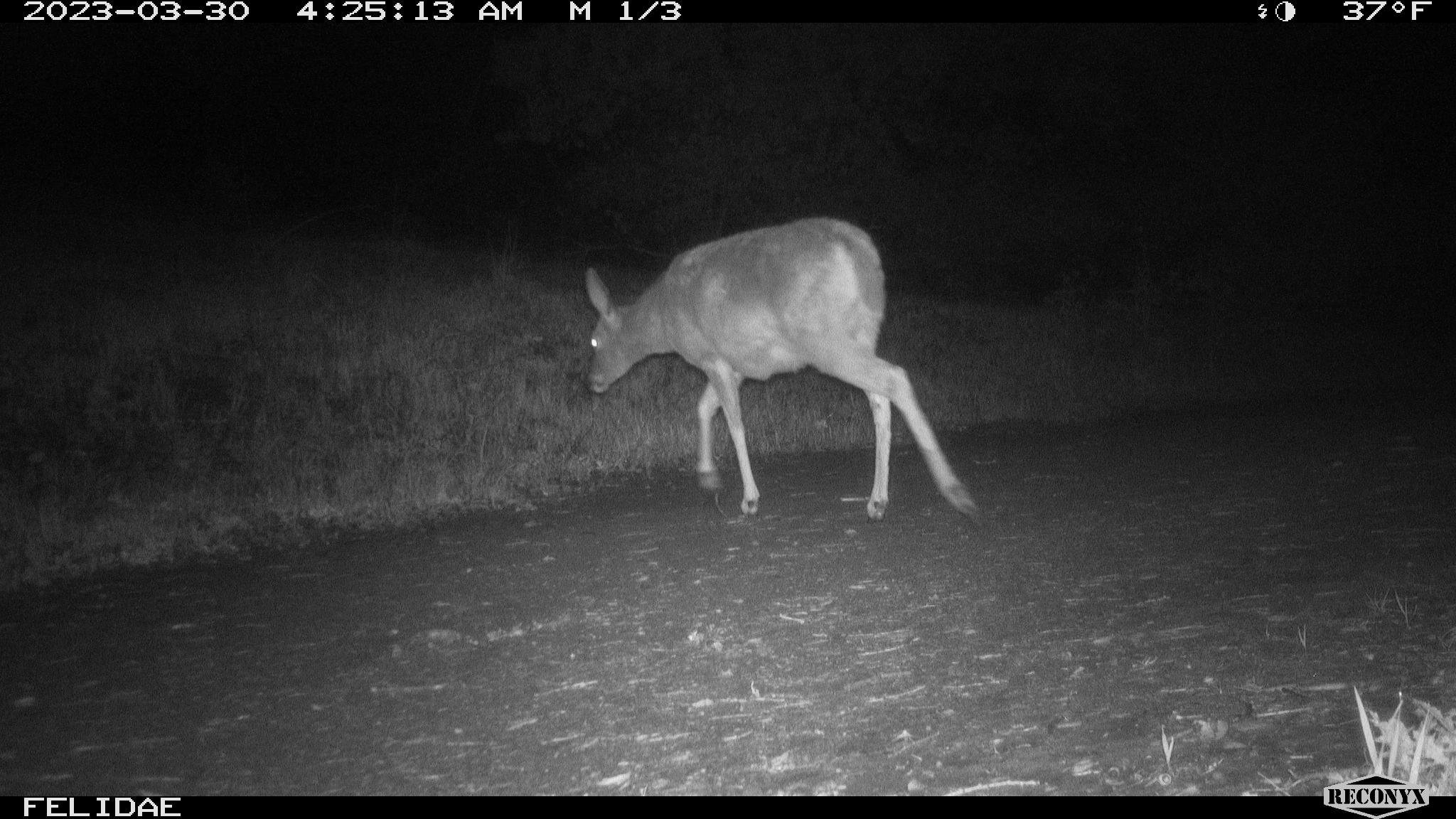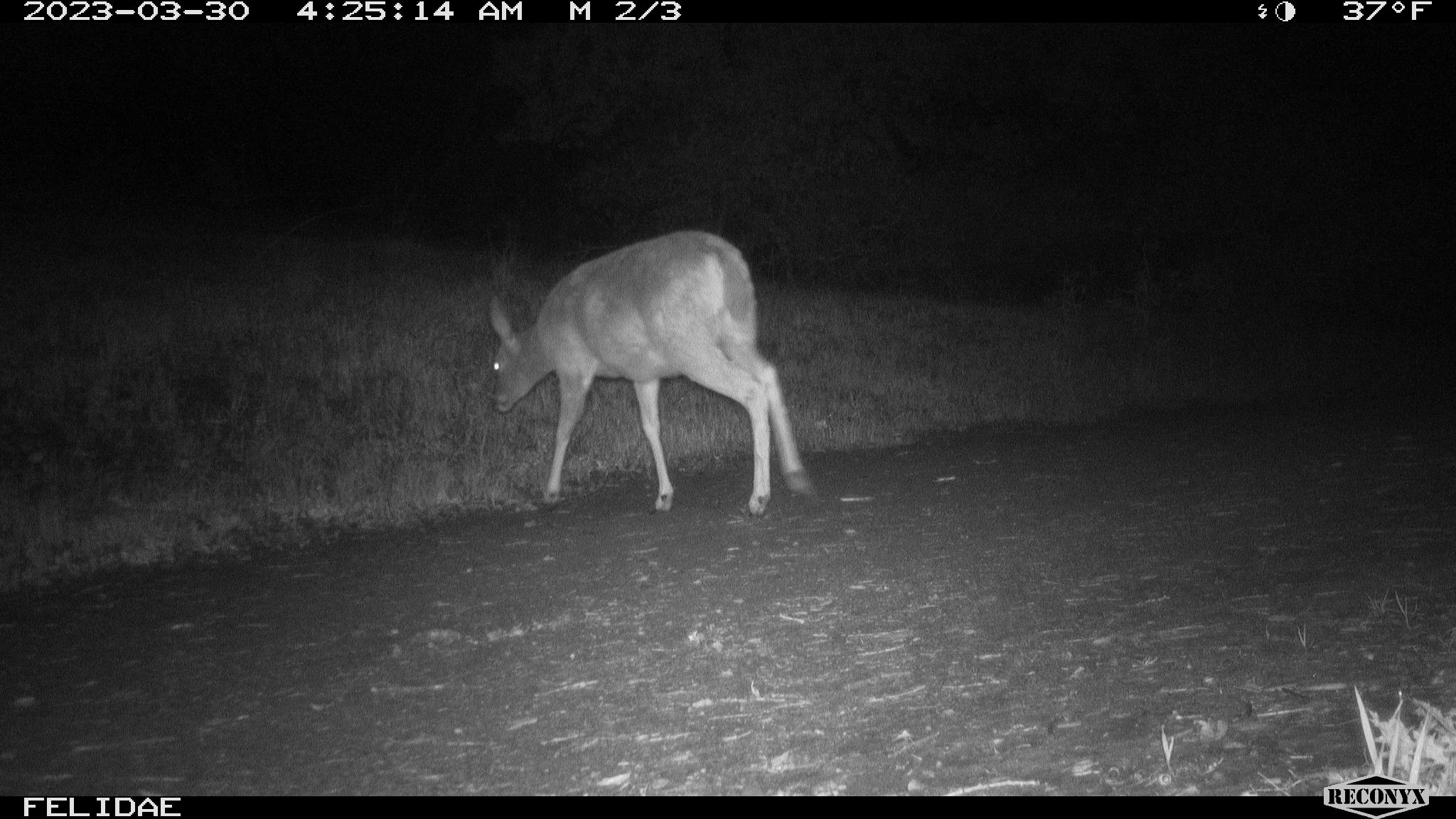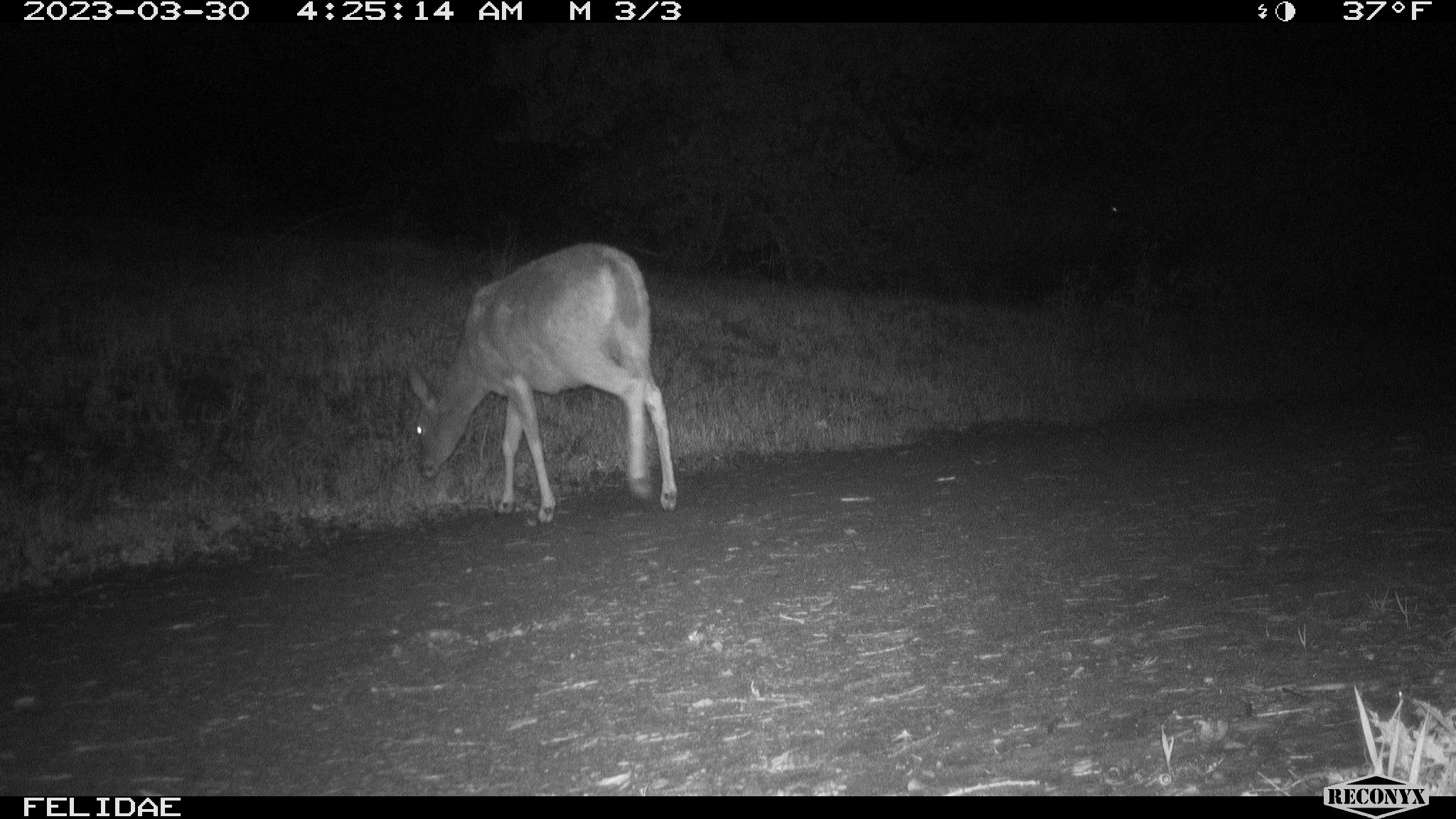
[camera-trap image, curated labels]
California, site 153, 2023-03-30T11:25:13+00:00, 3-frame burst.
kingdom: Animalia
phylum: Chordata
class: Mammalia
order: Artiodactyla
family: Cervidae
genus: Odocoileus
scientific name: Odocoileus hemionus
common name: mule deer